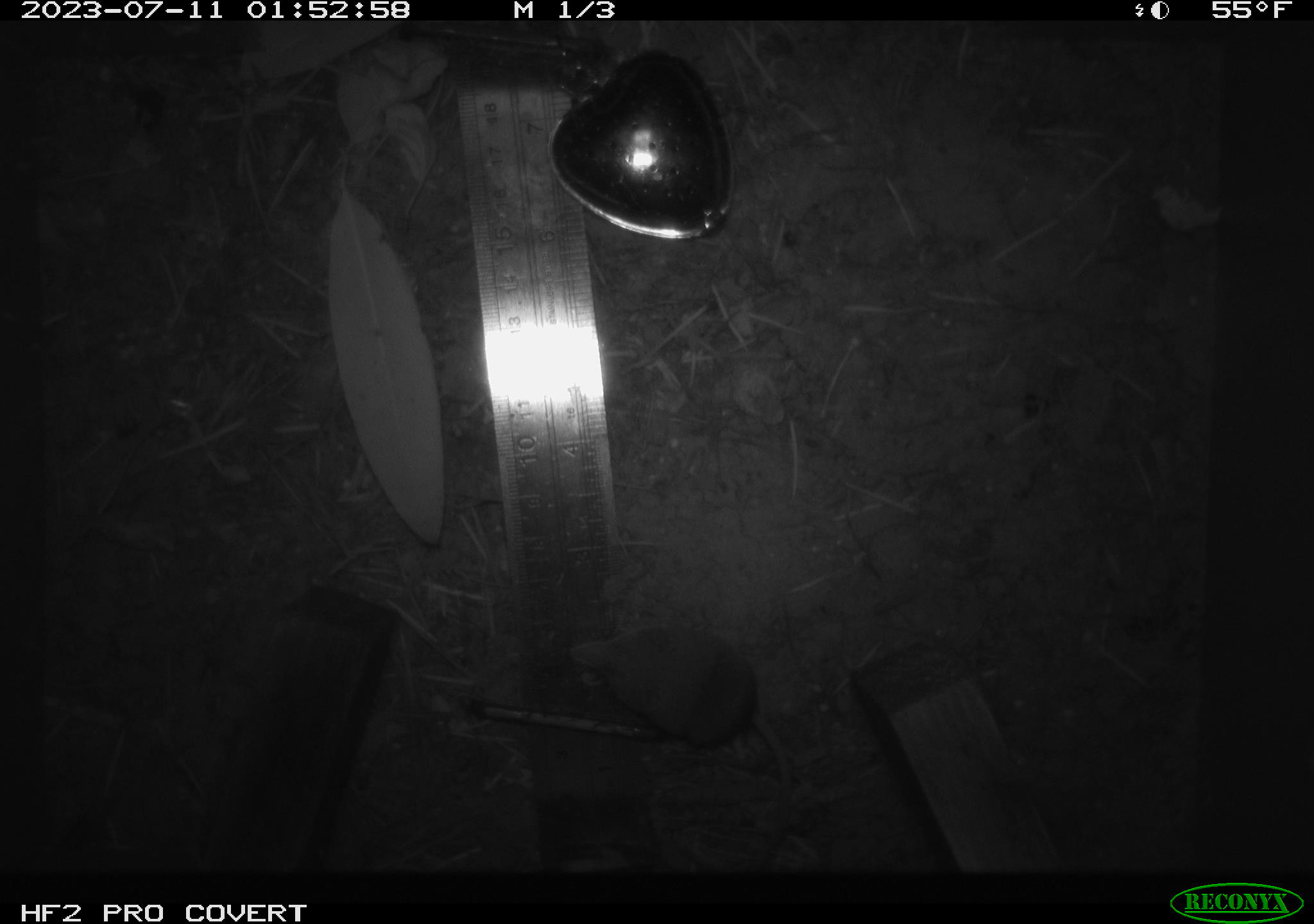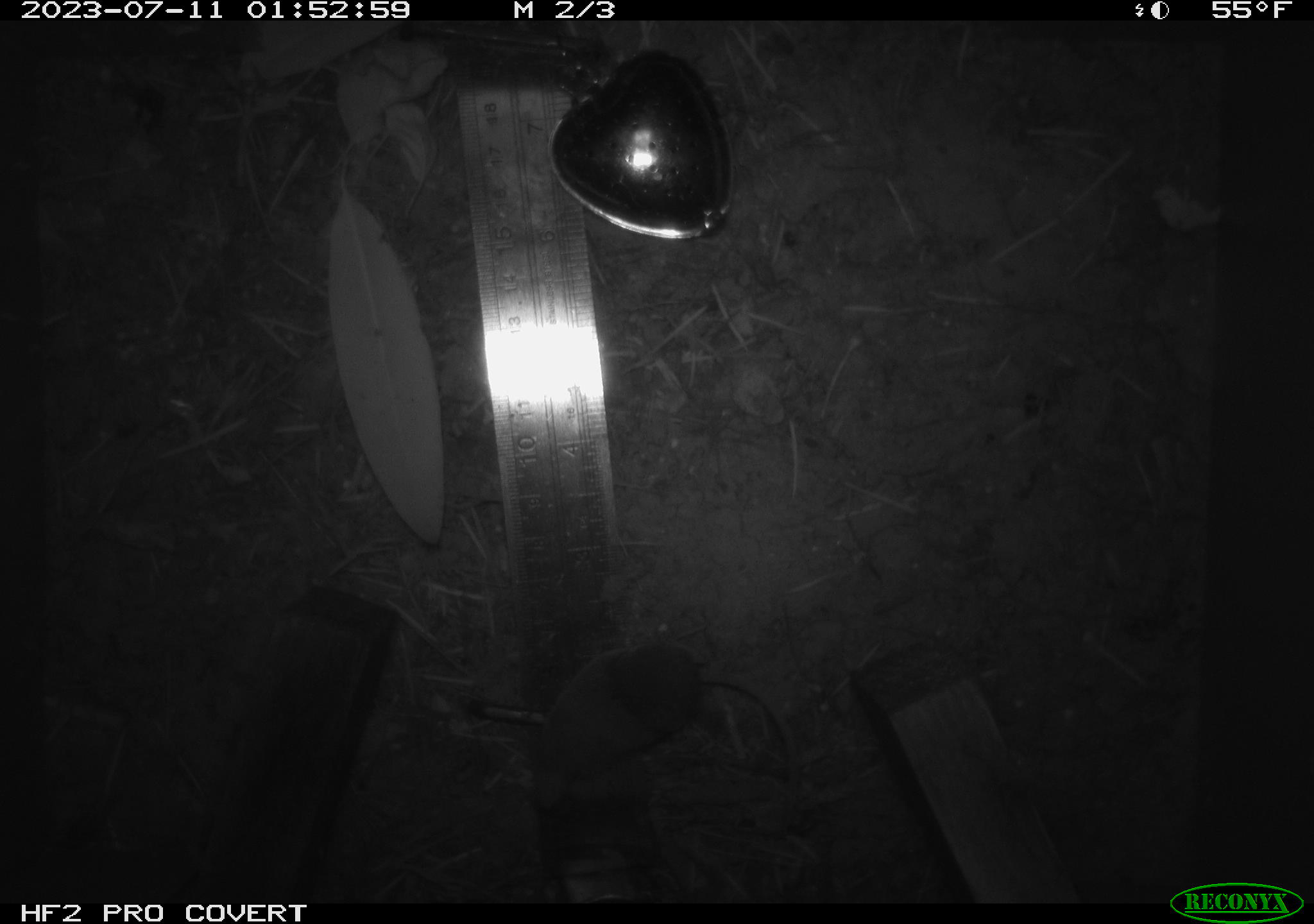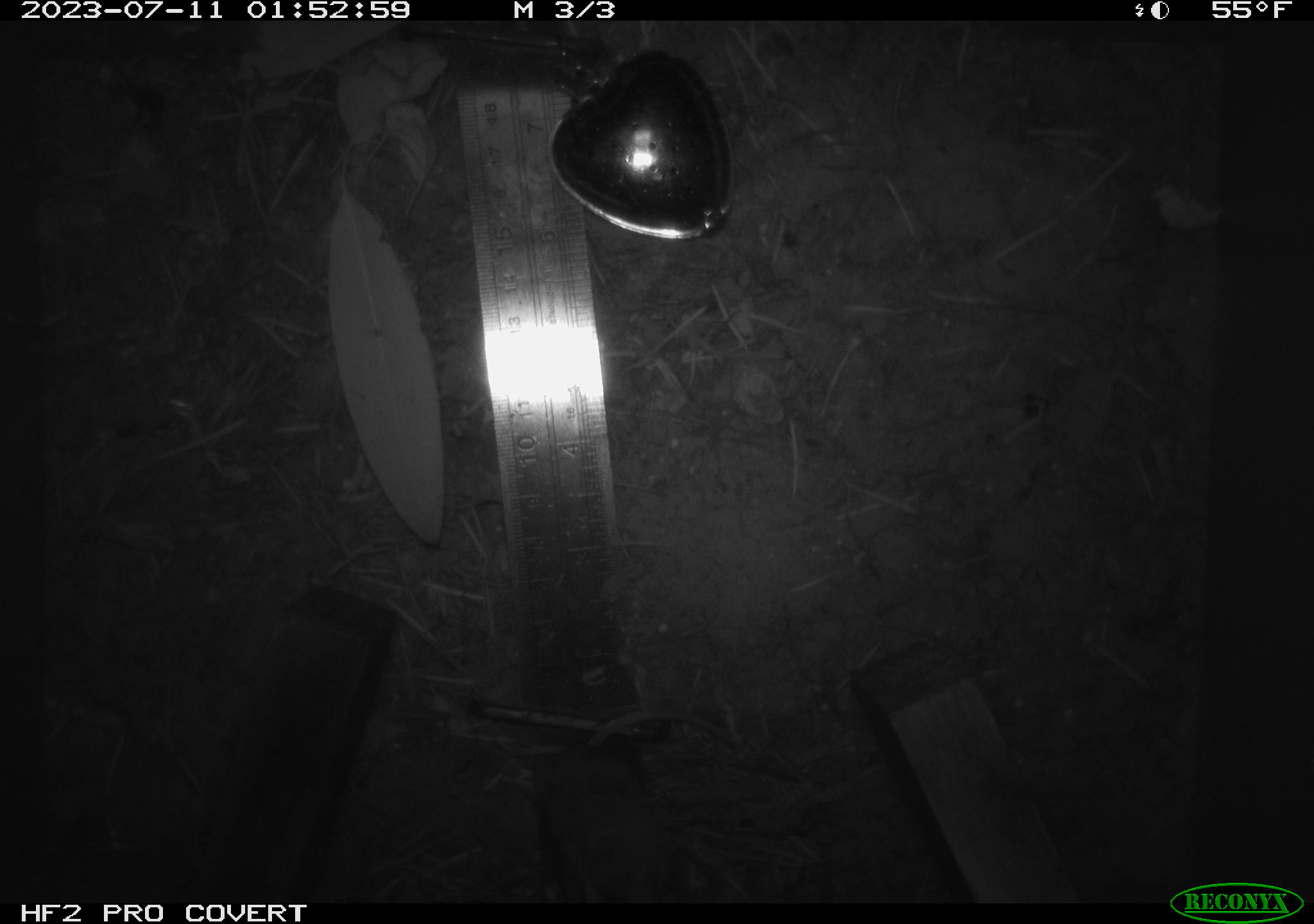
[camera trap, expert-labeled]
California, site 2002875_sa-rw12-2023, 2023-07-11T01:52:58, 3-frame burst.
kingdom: Animalia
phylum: Chordata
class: Mammalia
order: Eulipotyphla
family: Soricidae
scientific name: Soricidae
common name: shrews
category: soricidae family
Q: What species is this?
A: Soricidae family (shrews) (Soricidae).